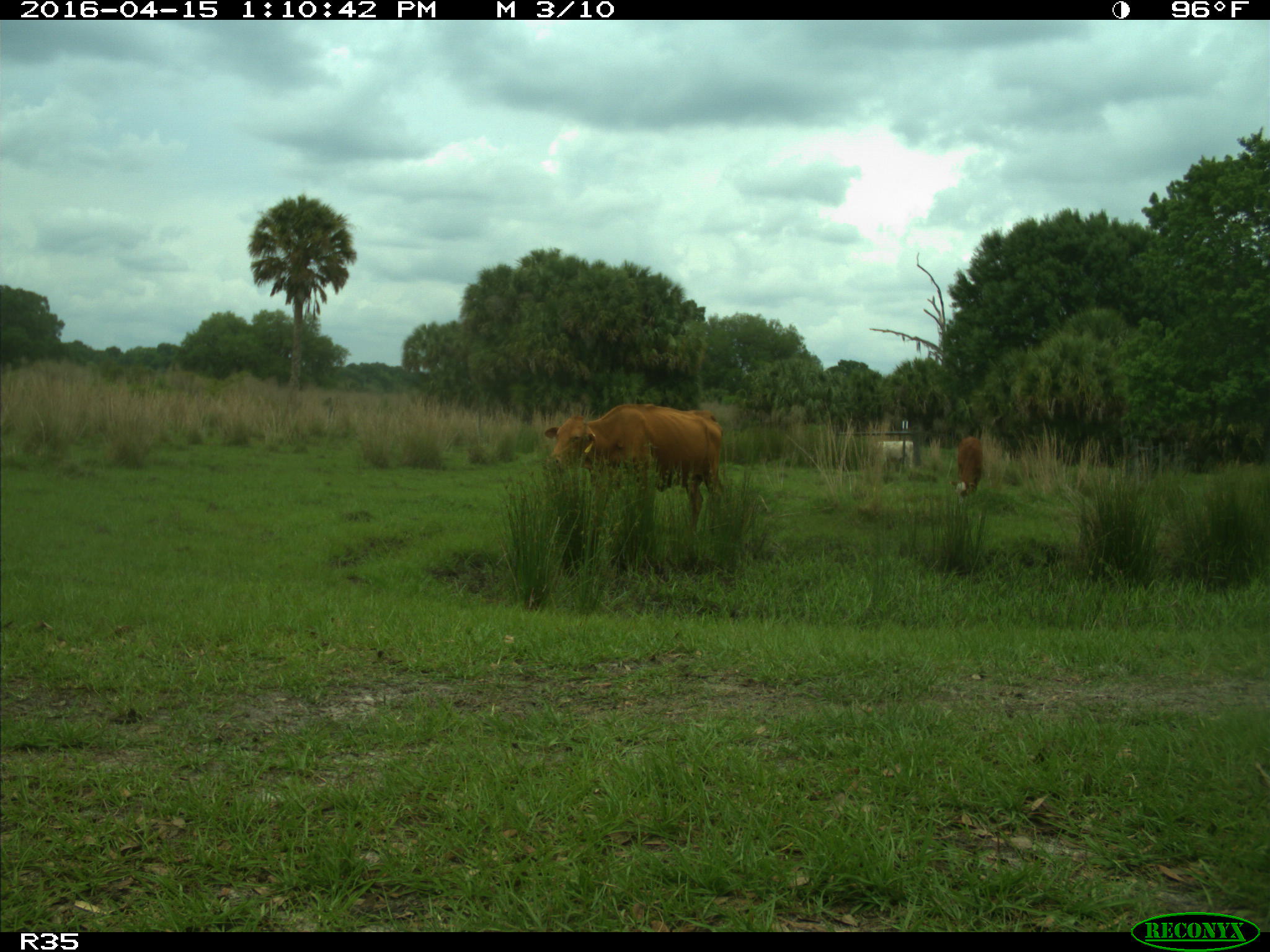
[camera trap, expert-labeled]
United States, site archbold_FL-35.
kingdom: Animalia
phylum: Chordata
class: Mammalia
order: Artiodactyla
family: Bovidae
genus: Bos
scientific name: Bos taurus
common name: domestic cow